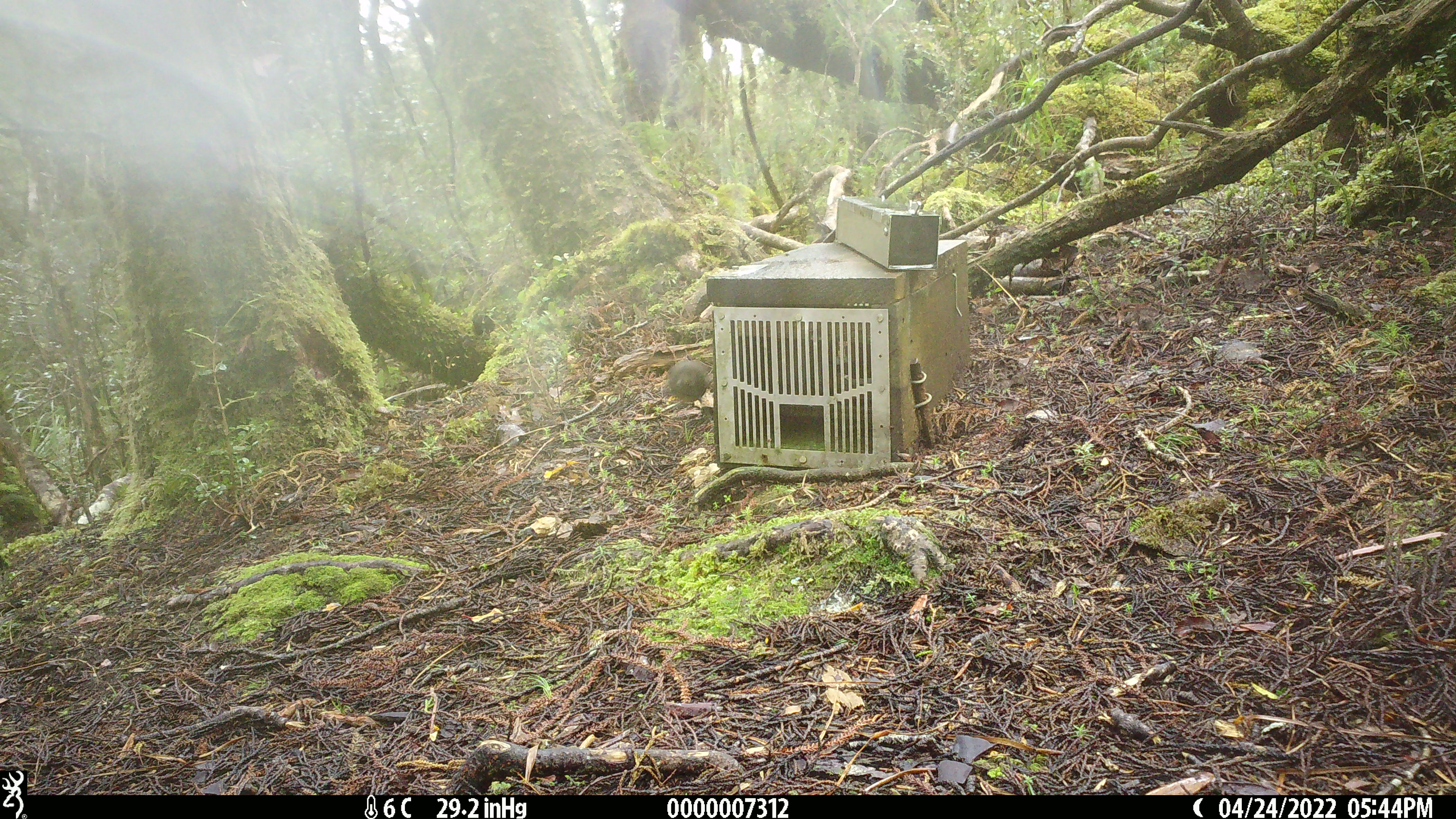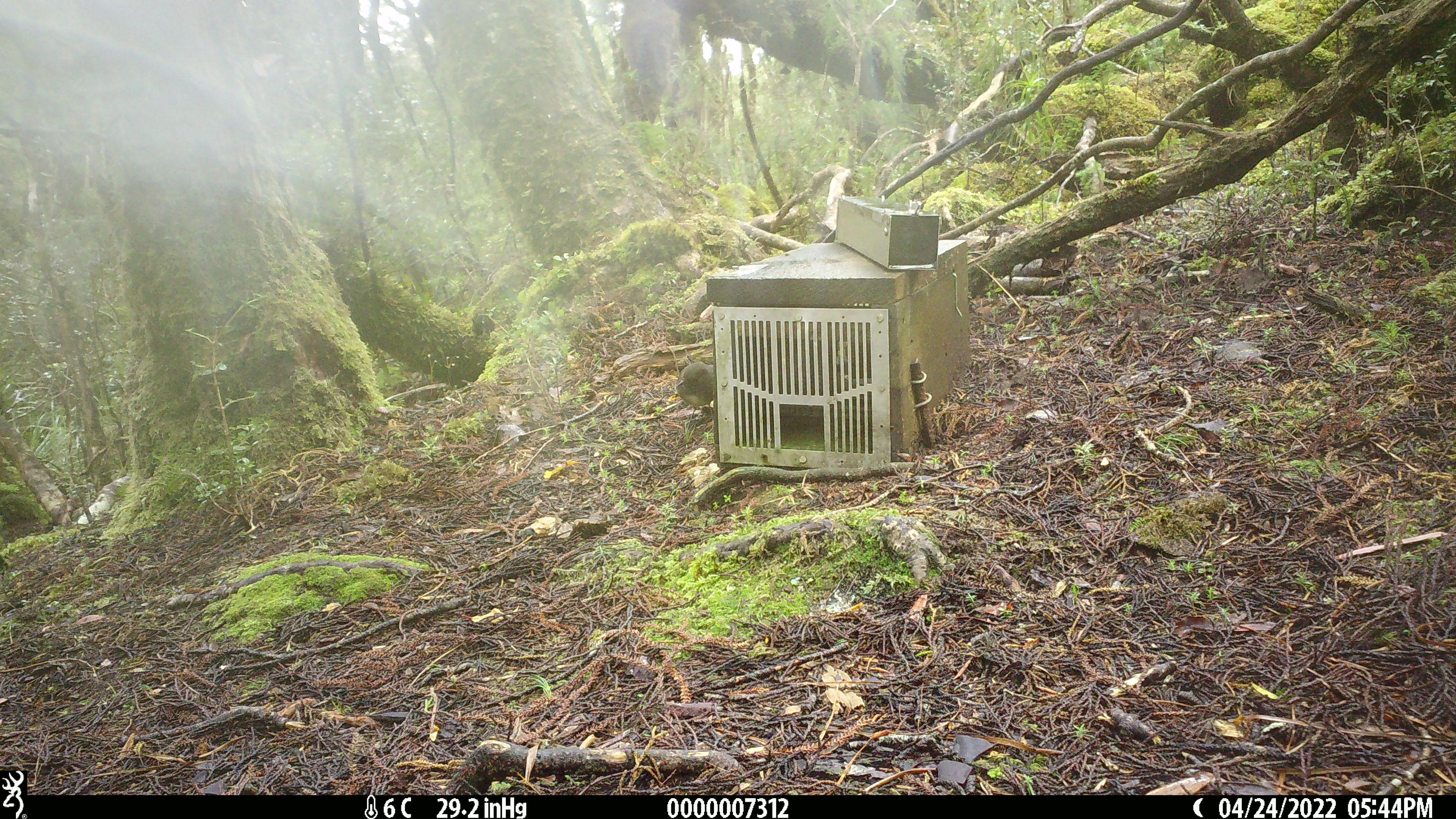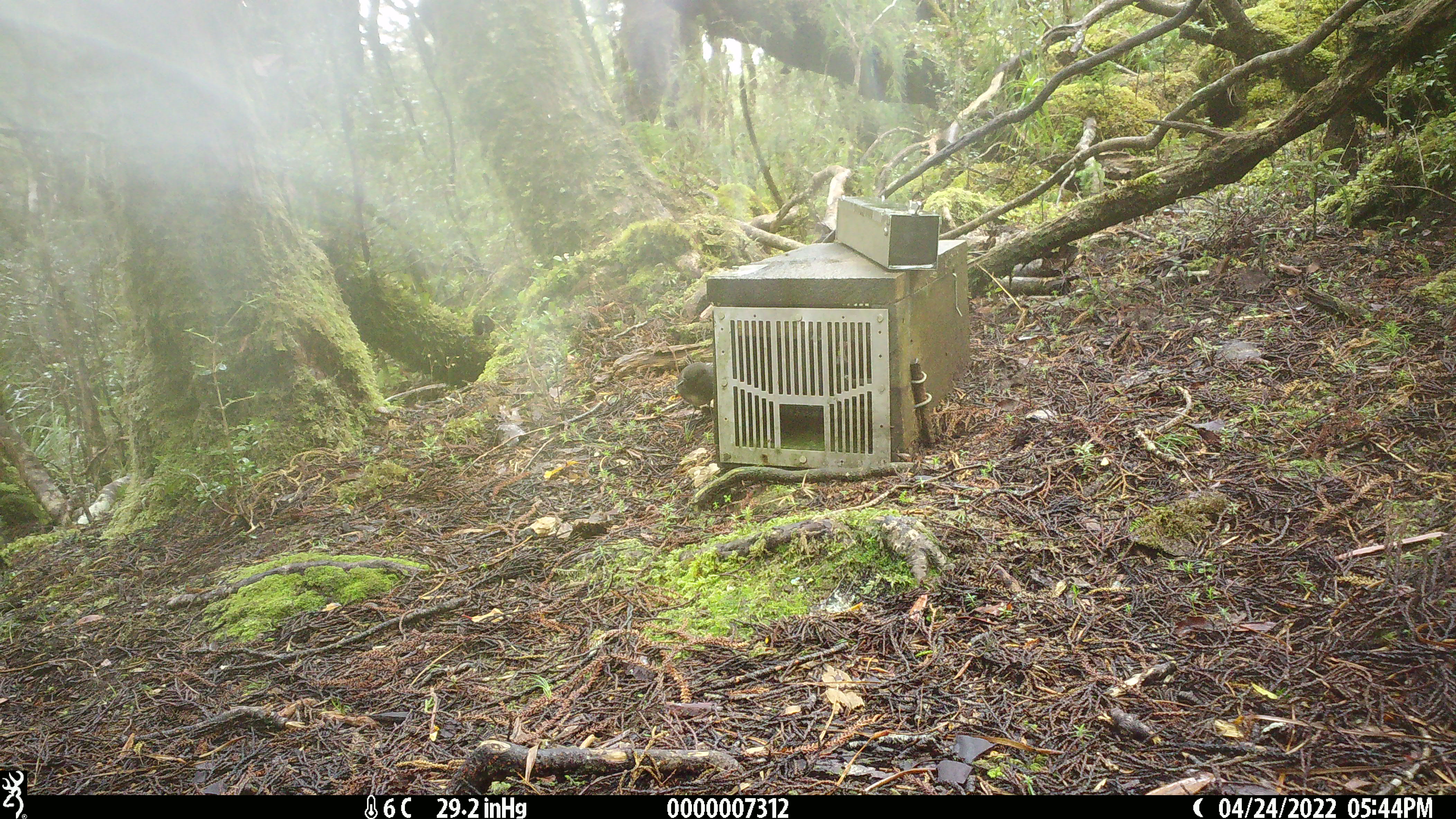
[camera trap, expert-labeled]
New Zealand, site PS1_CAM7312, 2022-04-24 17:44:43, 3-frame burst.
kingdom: Animalia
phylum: Chordata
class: Aves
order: Passeriformes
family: Petroicidae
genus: Petroica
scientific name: Petroica australis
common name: new zealand robin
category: robin